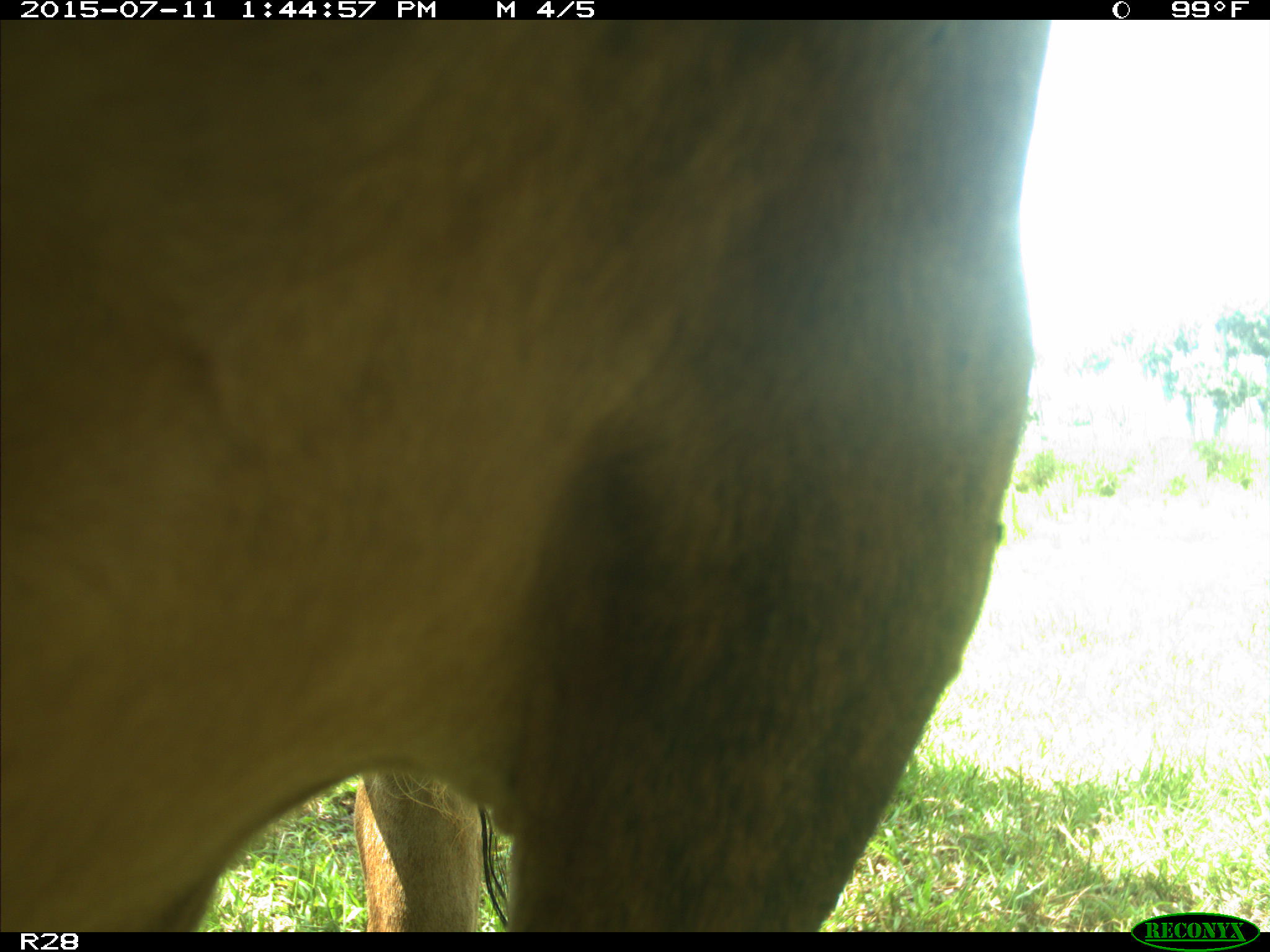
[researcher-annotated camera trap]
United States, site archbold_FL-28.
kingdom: Animalia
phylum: Chordata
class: Mammalia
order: Artiodactyla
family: Bovidae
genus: Bos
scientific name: Bos taurus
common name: domestic cow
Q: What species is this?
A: Bos taurus (domestic cow).